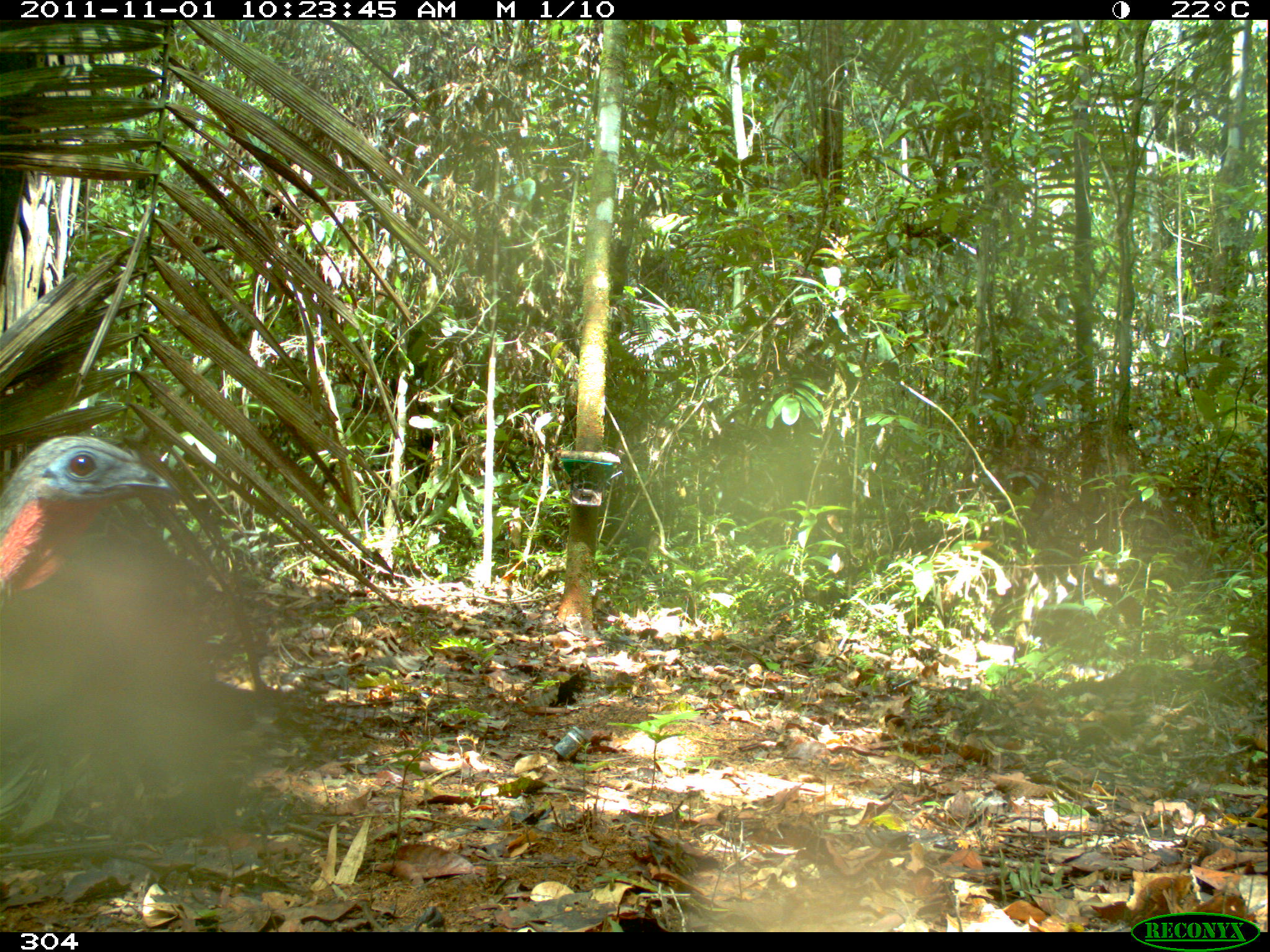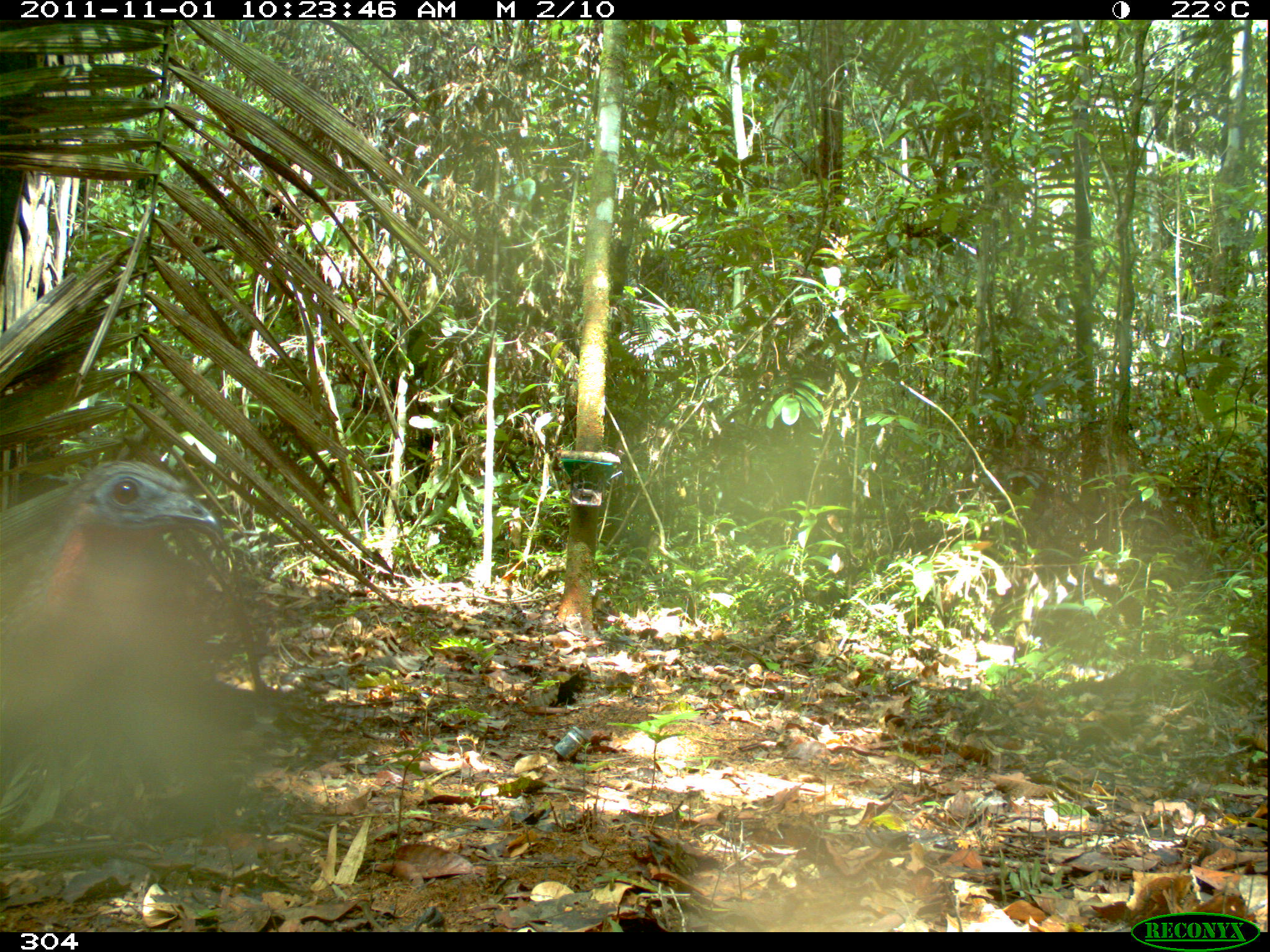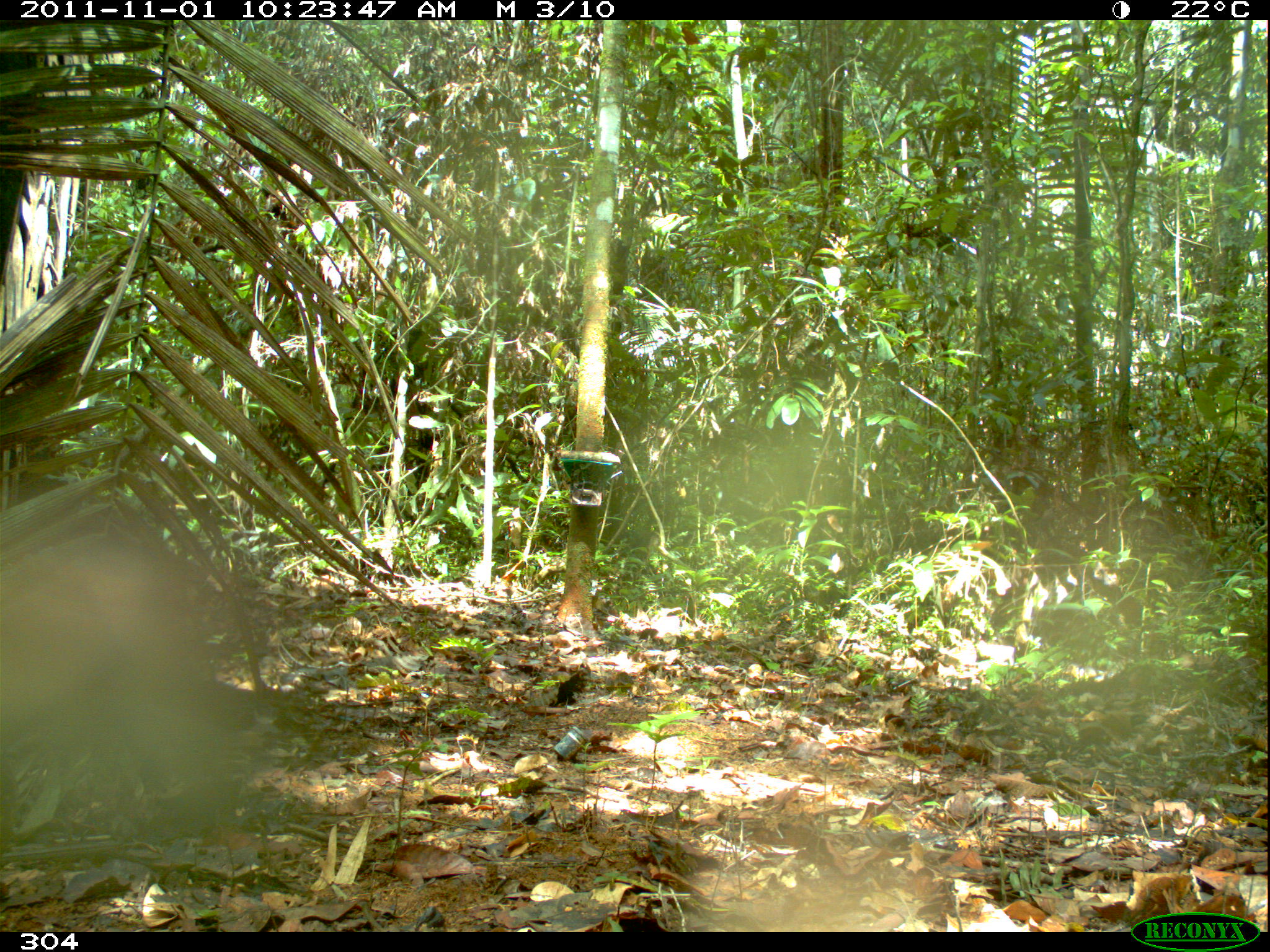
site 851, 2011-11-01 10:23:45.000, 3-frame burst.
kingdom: Animalia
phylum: Chordata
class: Aves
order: Galliformes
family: Cracidae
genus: Penelope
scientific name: Penelope jacquacu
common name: spix's guan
Penelope jacquacu (spix's guan).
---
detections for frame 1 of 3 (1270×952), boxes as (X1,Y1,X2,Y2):
penelope jacquacu: (0,433,169,612)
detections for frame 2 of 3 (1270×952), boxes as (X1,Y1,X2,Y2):
penelope jacquacu: (0,456,223,735)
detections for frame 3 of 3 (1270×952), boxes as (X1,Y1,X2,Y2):
penelope jacquacu: (0,558,151,861)